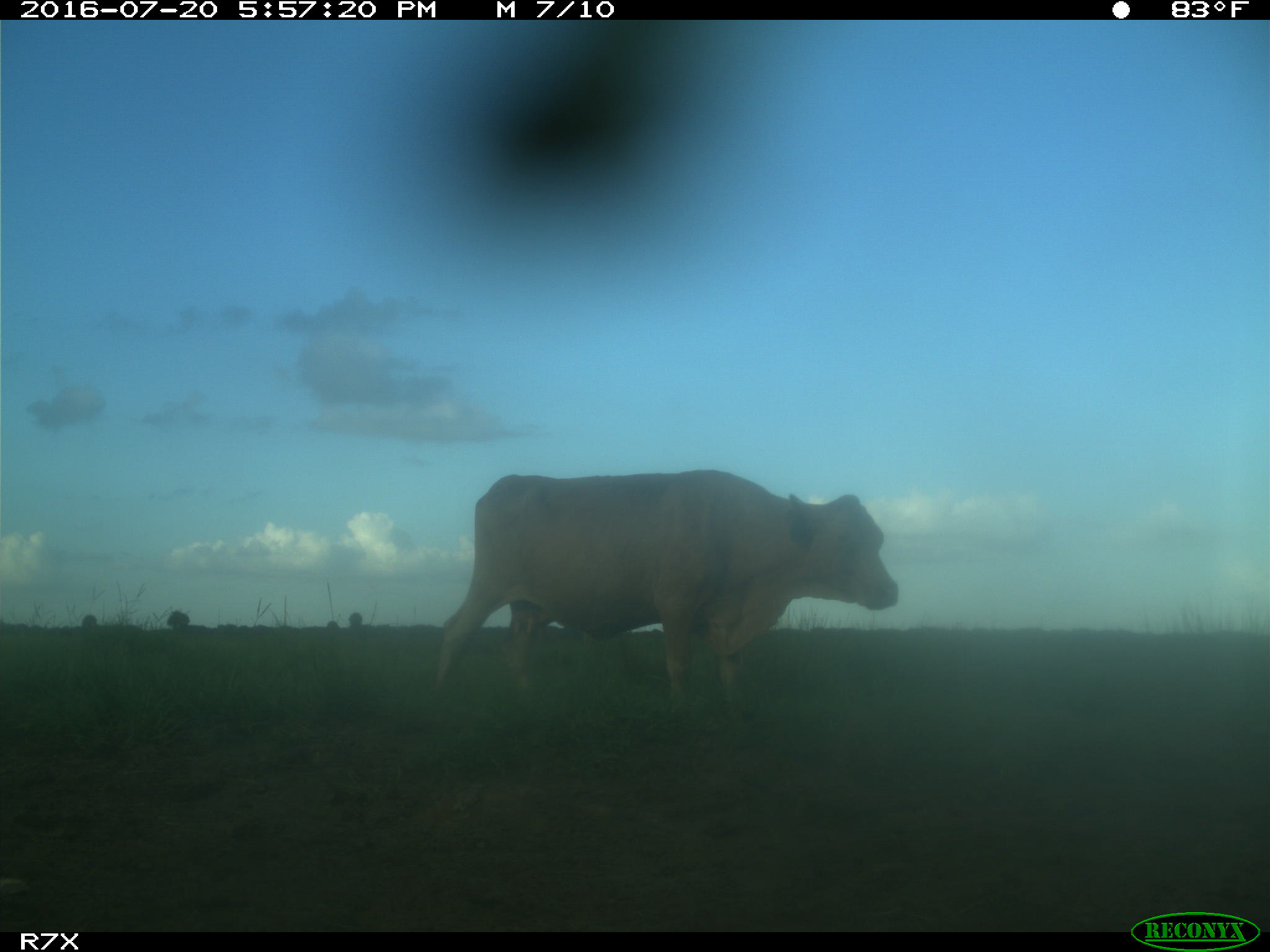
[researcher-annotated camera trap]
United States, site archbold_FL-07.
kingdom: Animalia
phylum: Chordata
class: Mammalia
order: Artiodactyla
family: Bovidae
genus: Bos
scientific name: Bos taurus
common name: domestic cow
Bos taurus (domestic cow).